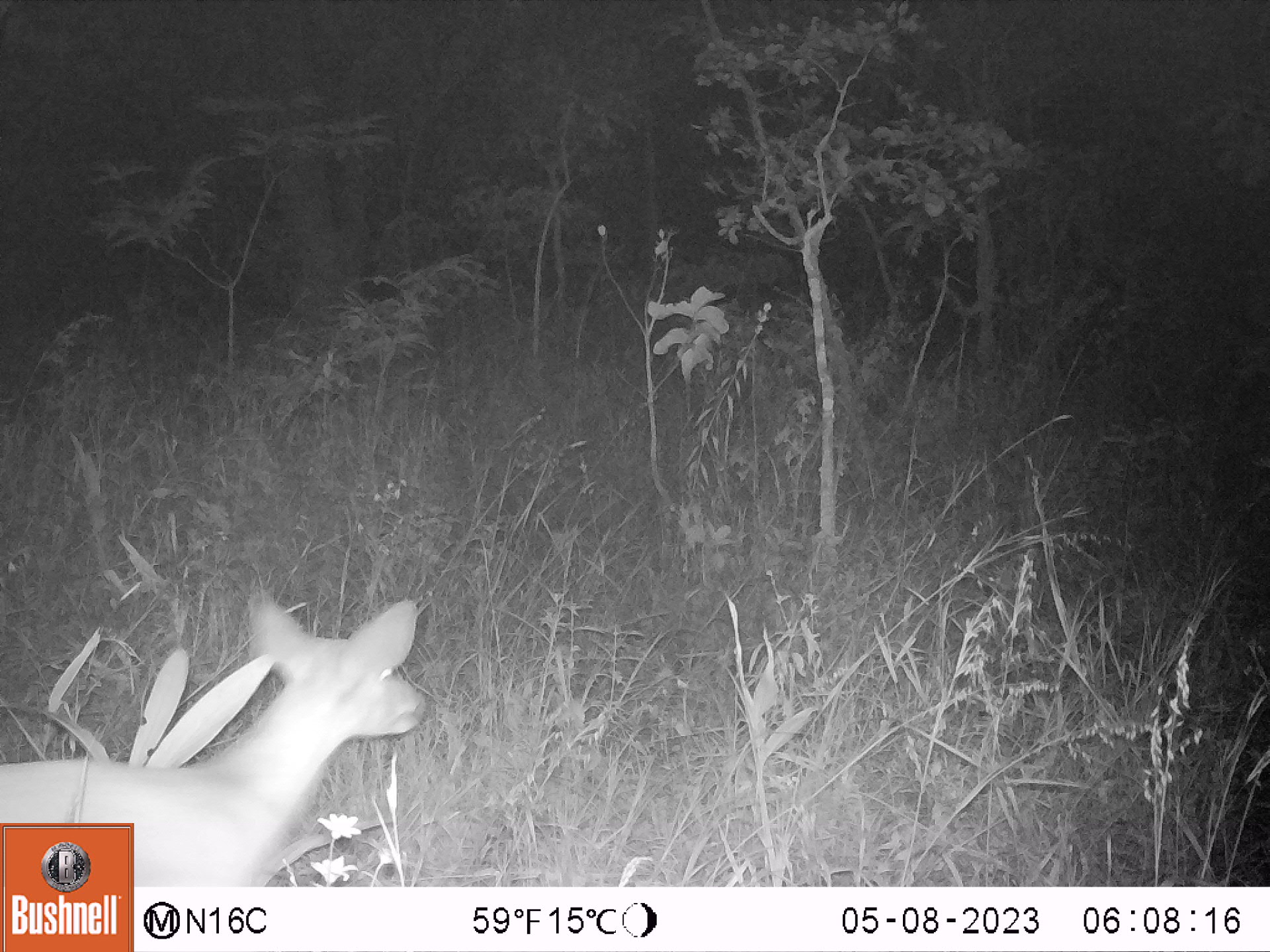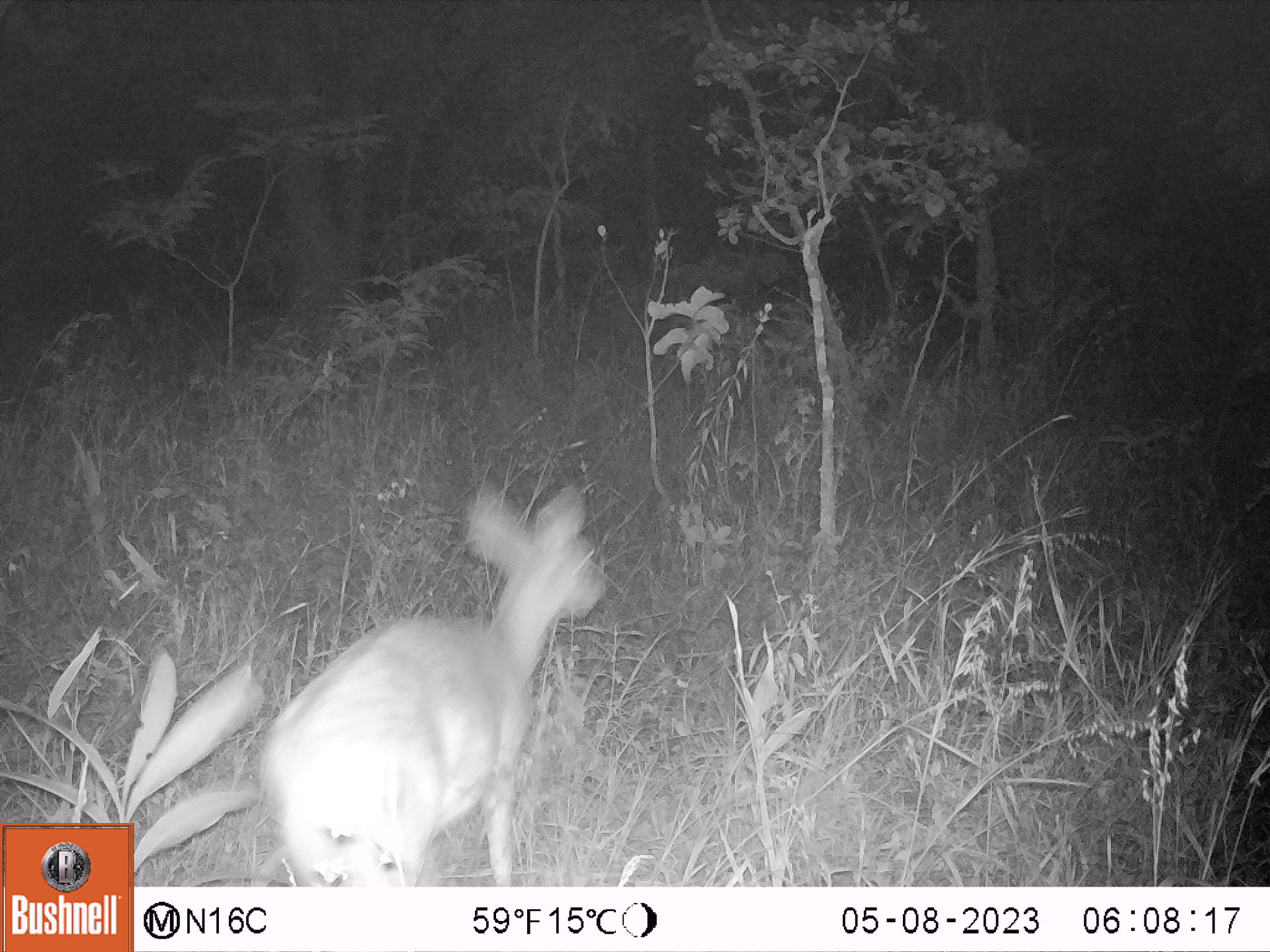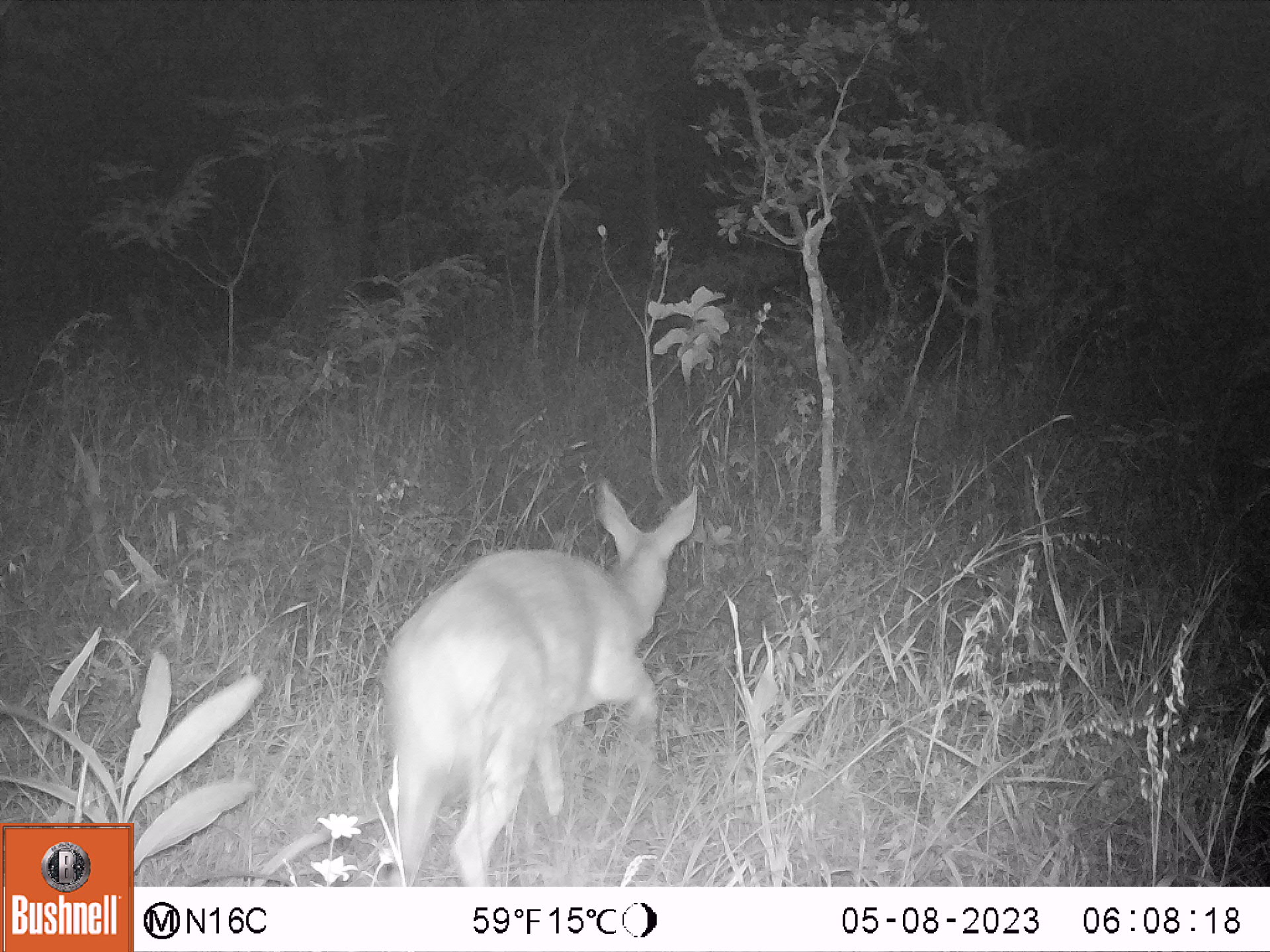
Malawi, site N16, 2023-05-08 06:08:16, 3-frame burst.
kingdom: Animalia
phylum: Chordata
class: Mammalia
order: Artiodactyla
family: Bovidae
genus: Tragelaphus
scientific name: Tragelaphus sylvaticus sylvaticus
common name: cape bushbuck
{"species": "cape bushbuck (Tragelaphus sylvaticus sylvaticus)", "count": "1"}